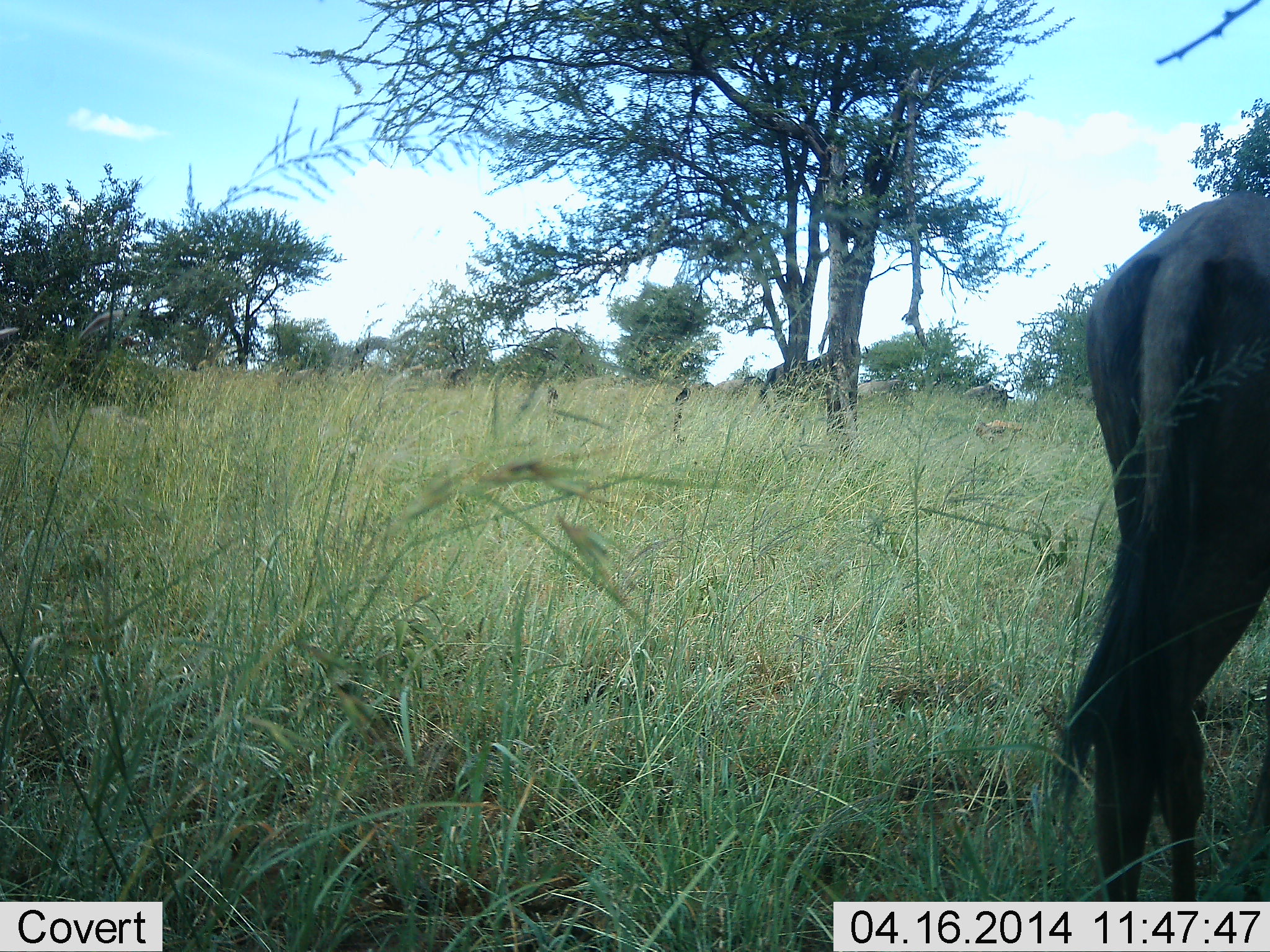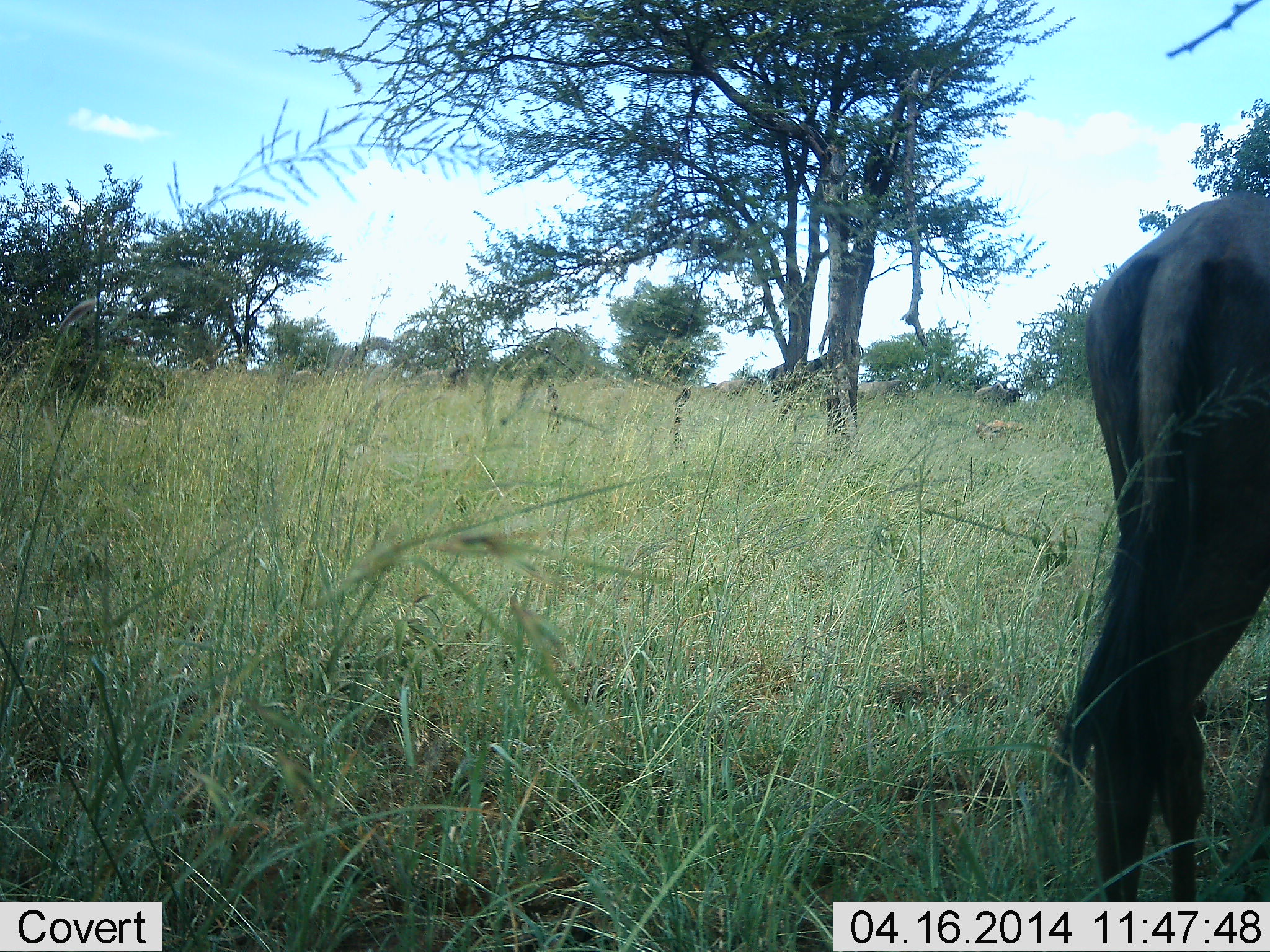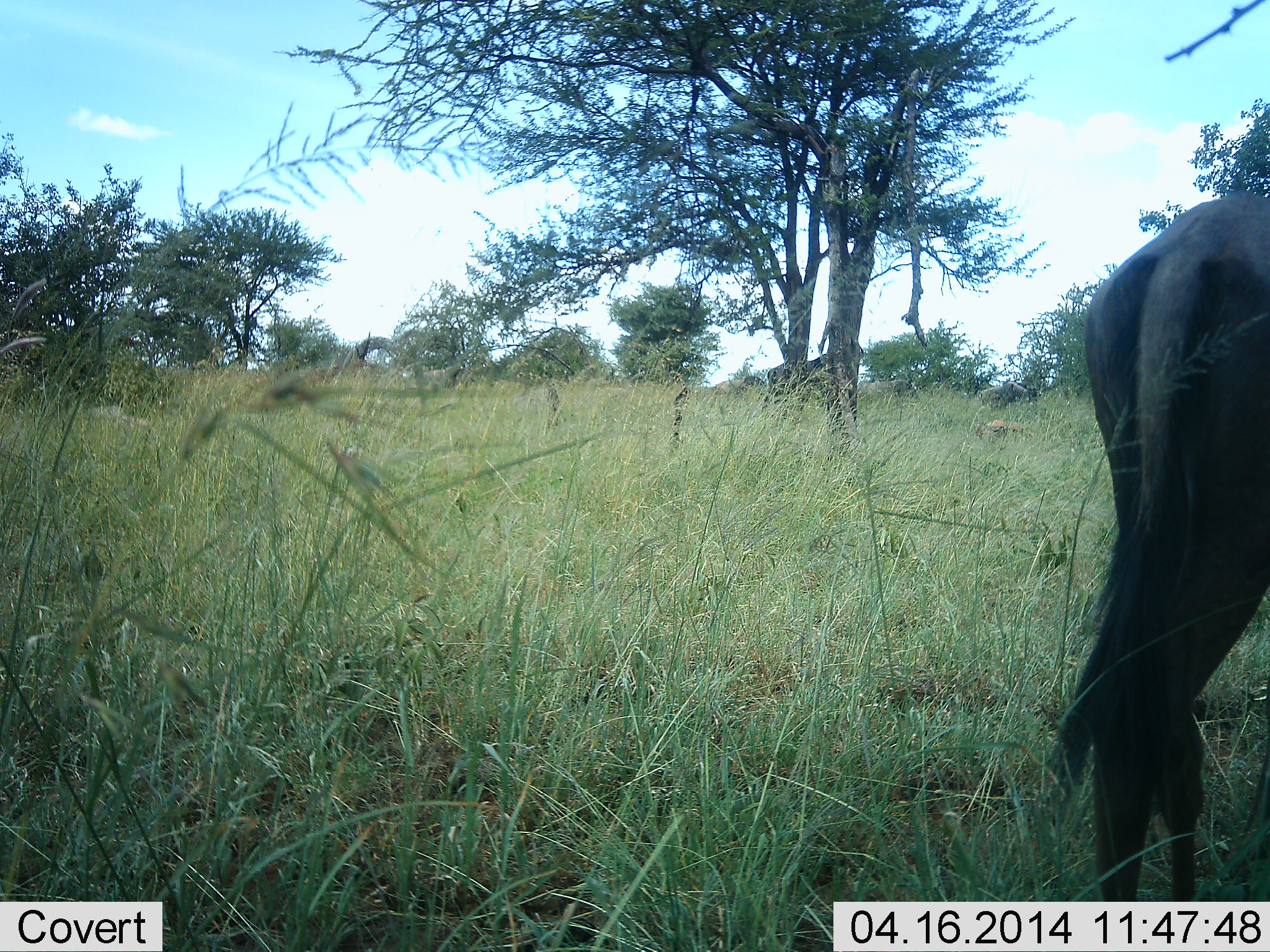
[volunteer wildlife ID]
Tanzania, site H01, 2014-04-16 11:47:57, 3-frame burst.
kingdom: Animalia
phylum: Chordata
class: Mammalia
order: Artiodactyla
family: Bovidae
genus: Connochaetes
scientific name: Connochaetes taurinus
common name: blue wildebeest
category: wildebeest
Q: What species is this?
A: Wildebeest (blue wildebeest) (Connochaetes taurinus).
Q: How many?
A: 1.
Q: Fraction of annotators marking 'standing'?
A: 91%.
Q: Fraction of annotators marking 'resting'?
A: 0%.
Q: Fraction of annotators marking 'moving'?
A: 45%.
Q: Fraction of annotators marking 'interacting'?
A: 0%.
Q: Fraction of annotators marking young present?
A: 0%.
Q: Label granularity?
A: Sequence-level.